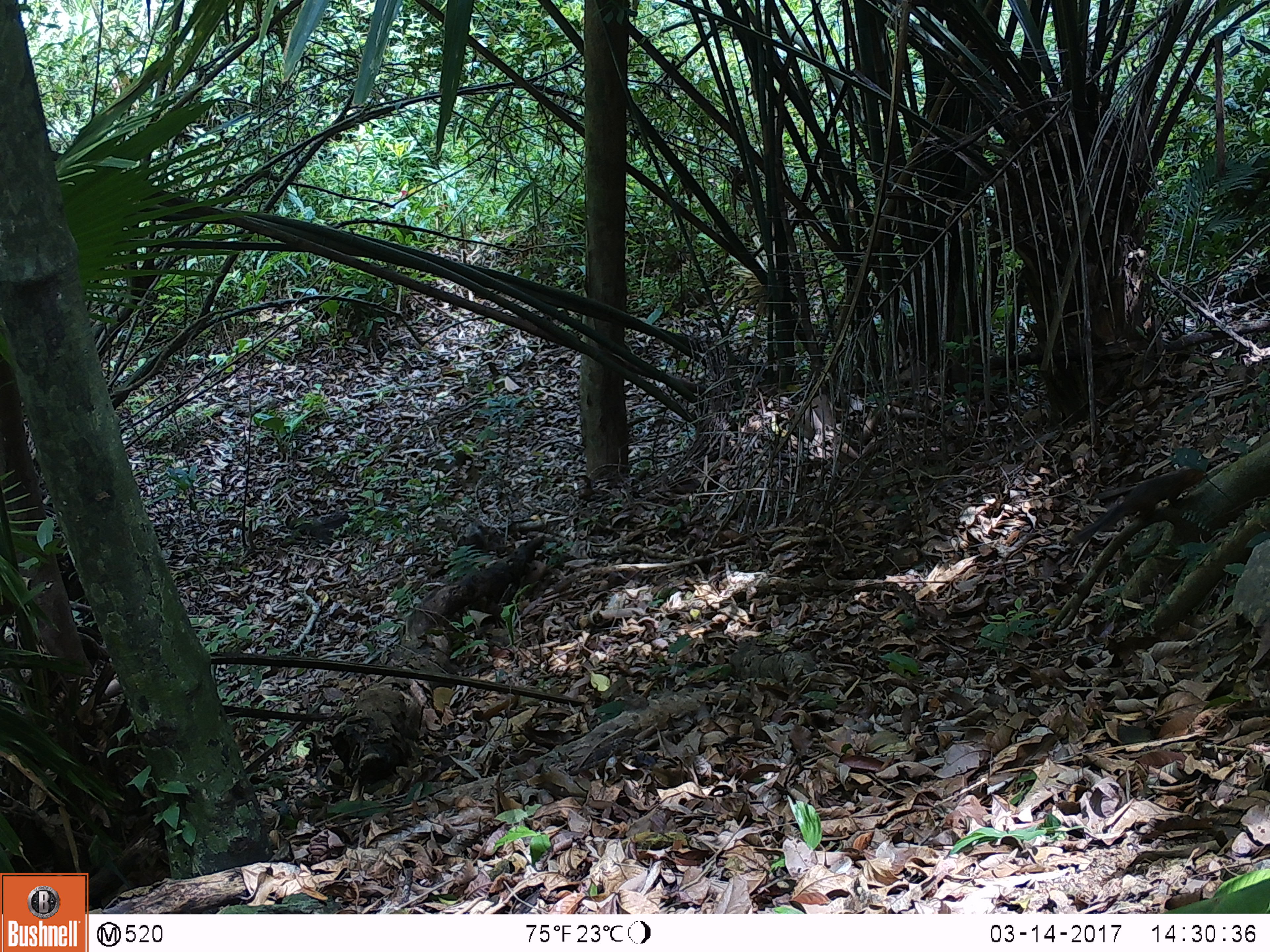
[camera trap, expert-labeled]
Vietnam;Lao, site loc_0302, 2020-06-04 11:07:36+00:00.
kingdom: Animalia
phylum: Chordata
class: Mammalia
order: Rodentia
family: Sciuridae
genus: Dremomys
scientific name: Dremomys rufigenis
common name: red-cheeked squirrel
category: red cheeked squirrel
Red cheeked squirrel (red-cheeked squirrel) (Dremomys rufigenis). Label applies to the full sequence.